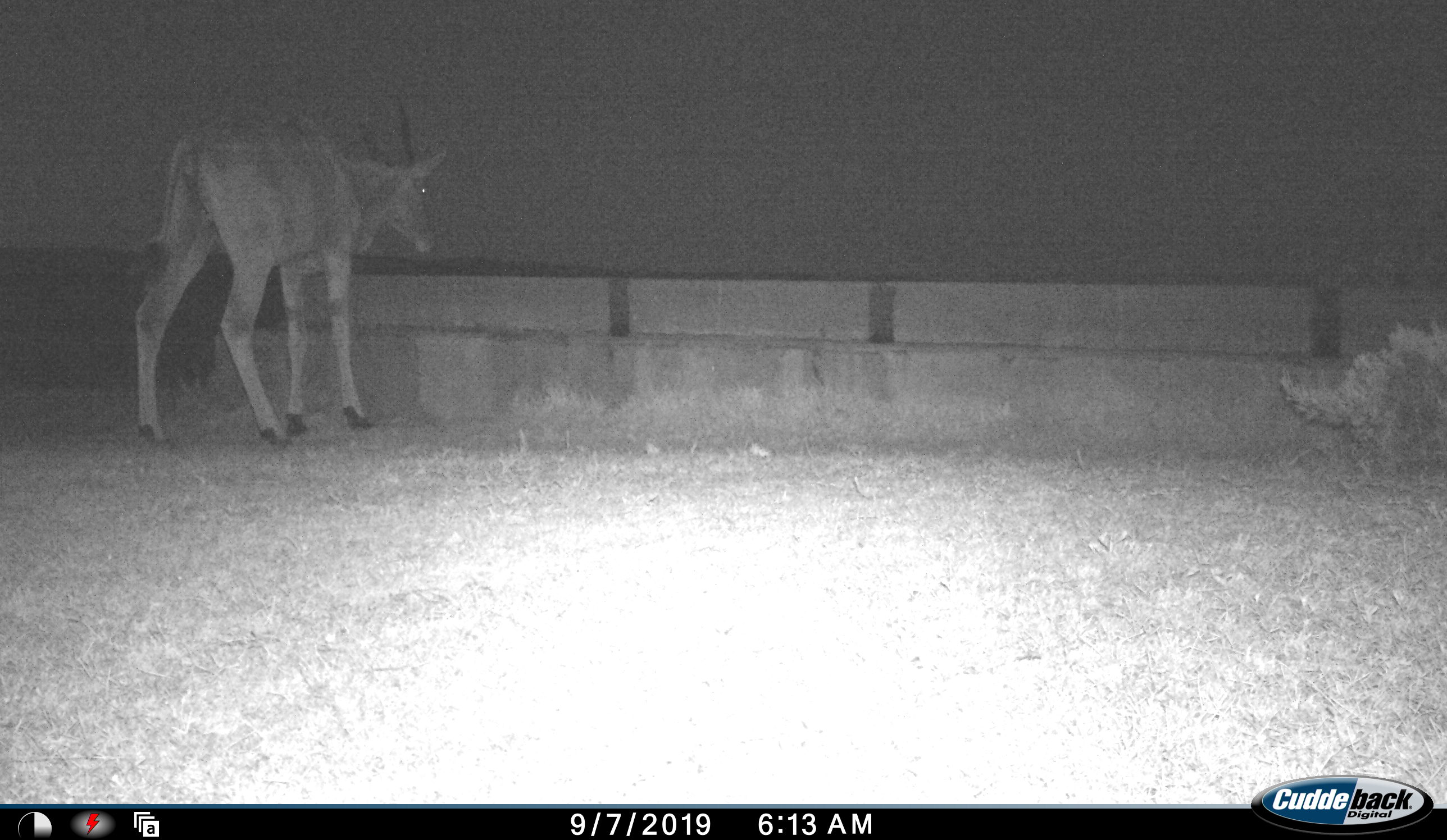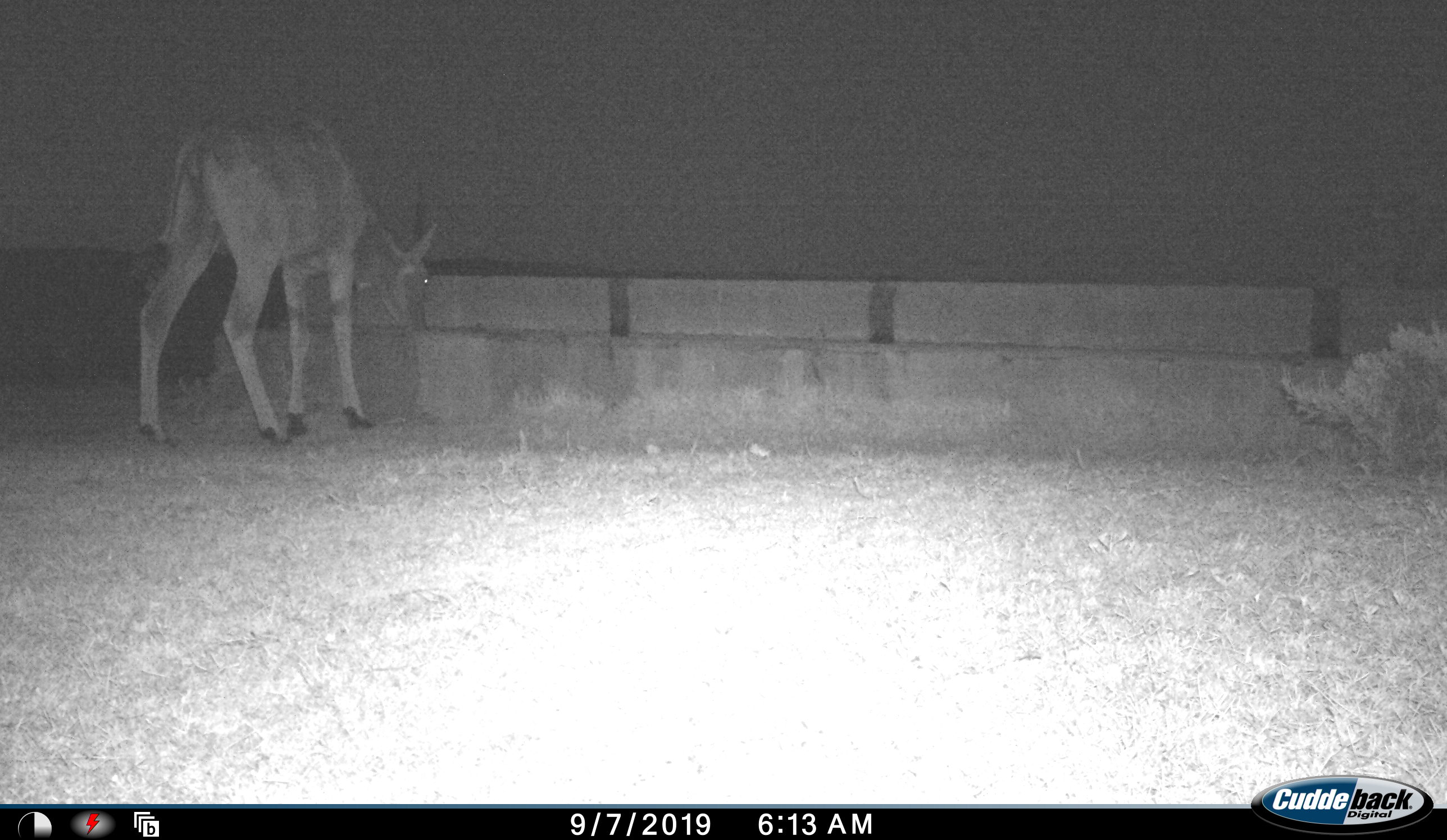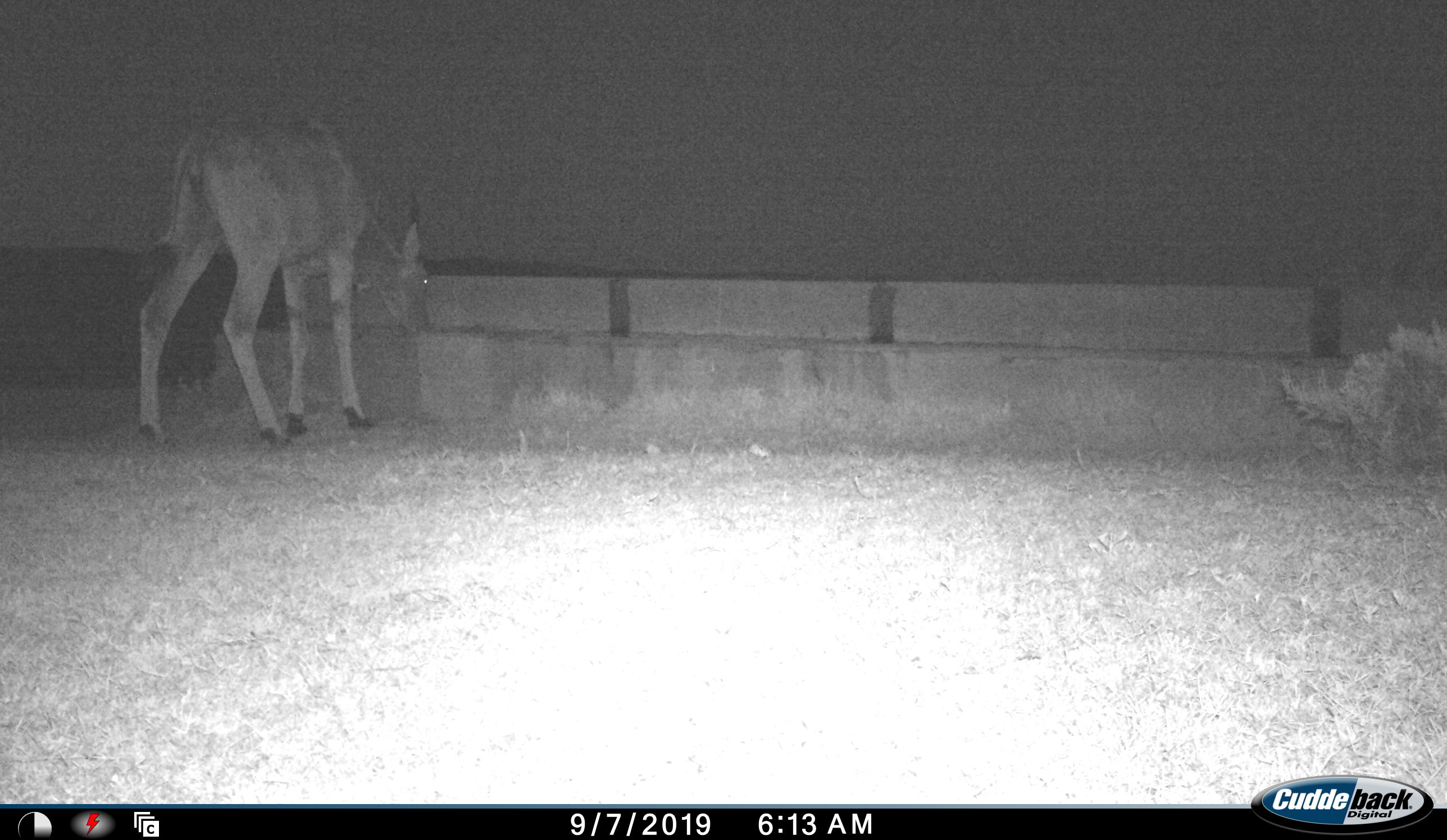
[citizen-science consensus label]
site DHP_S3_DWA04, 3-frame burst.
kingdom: Animalia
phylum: Chordata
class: Mammalia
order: Artiodactyla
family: Bovidae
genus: Tragelaphus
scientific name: Tragelaphus oryx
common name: eland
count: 1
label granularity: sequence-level